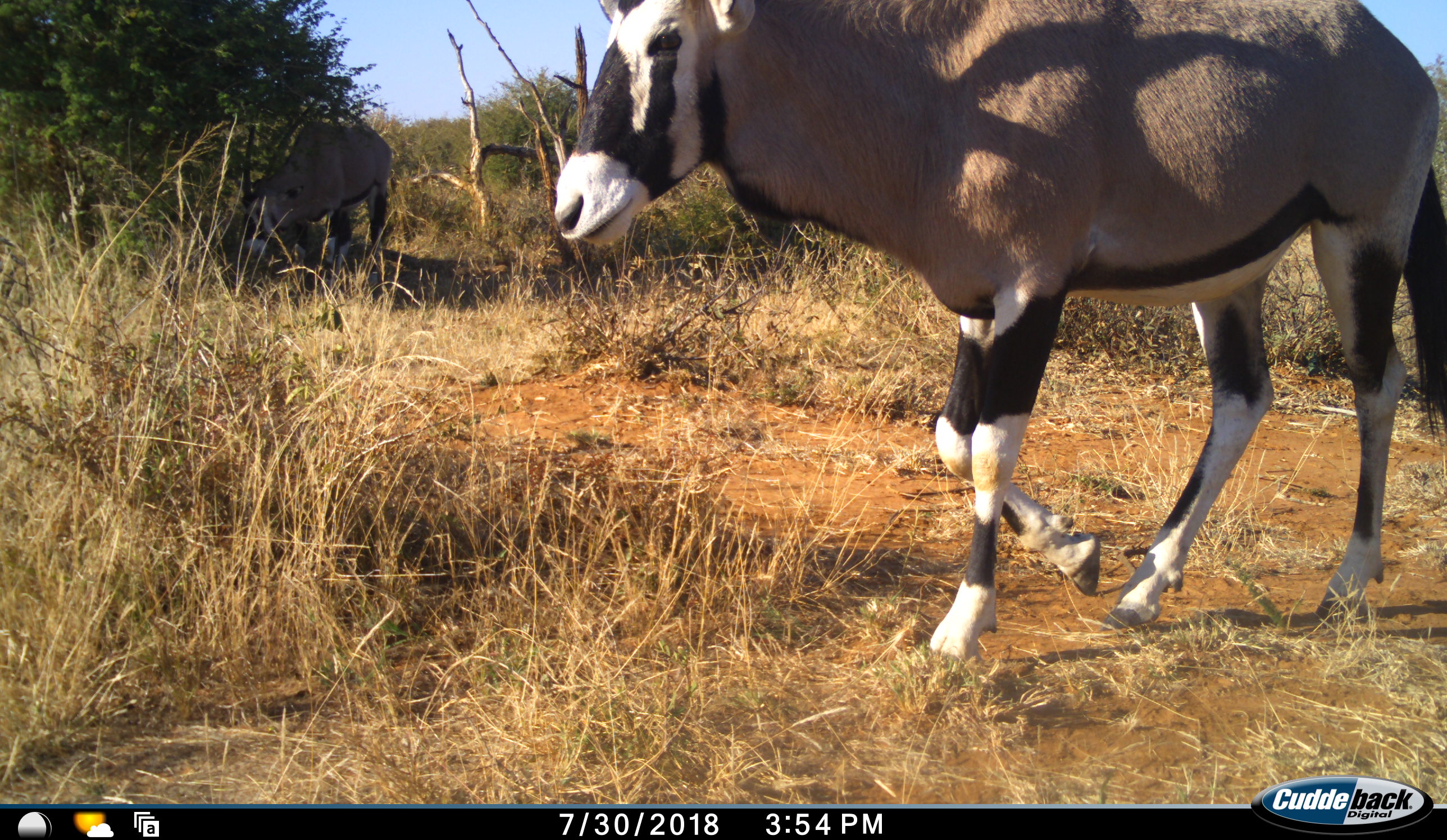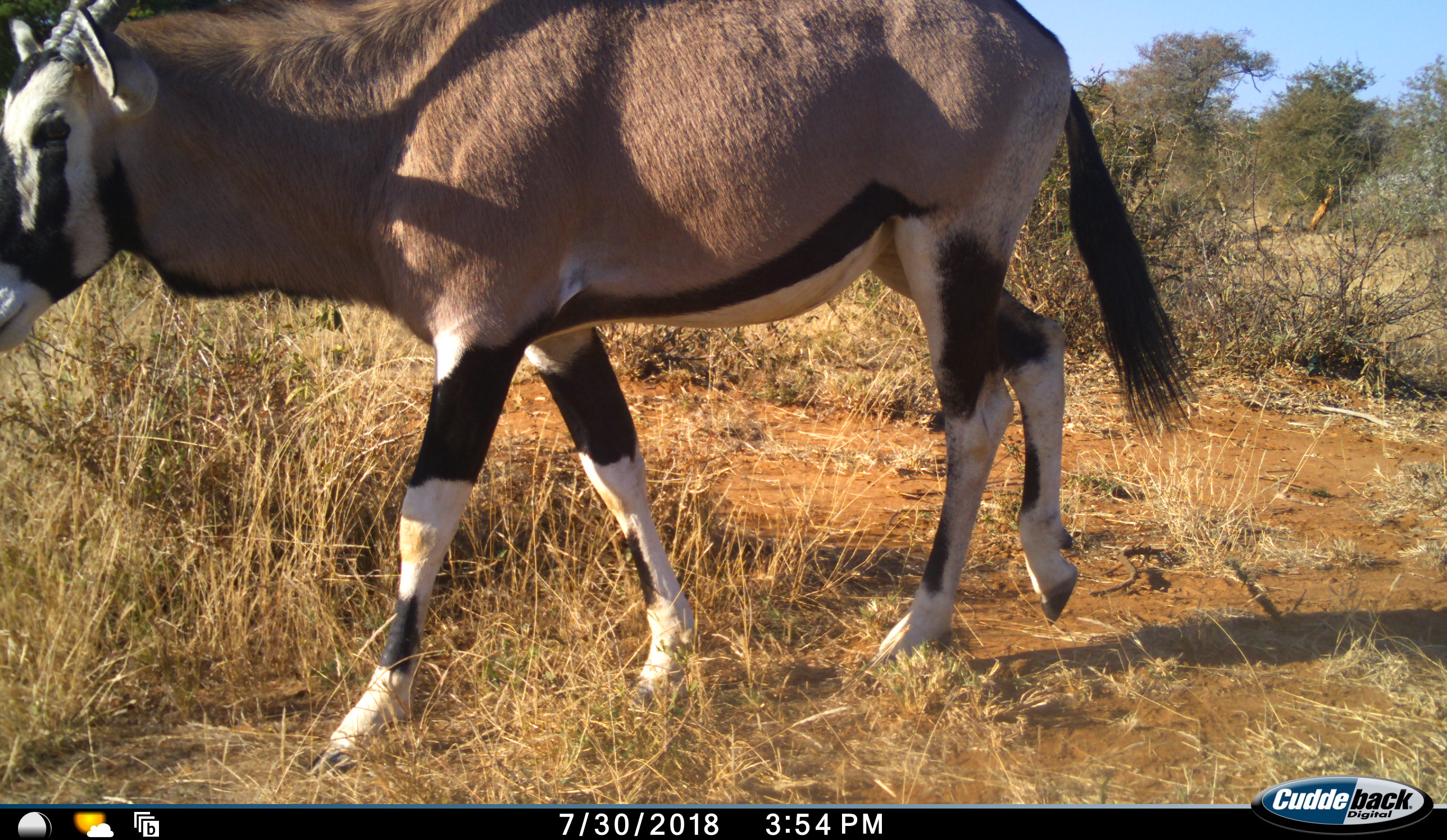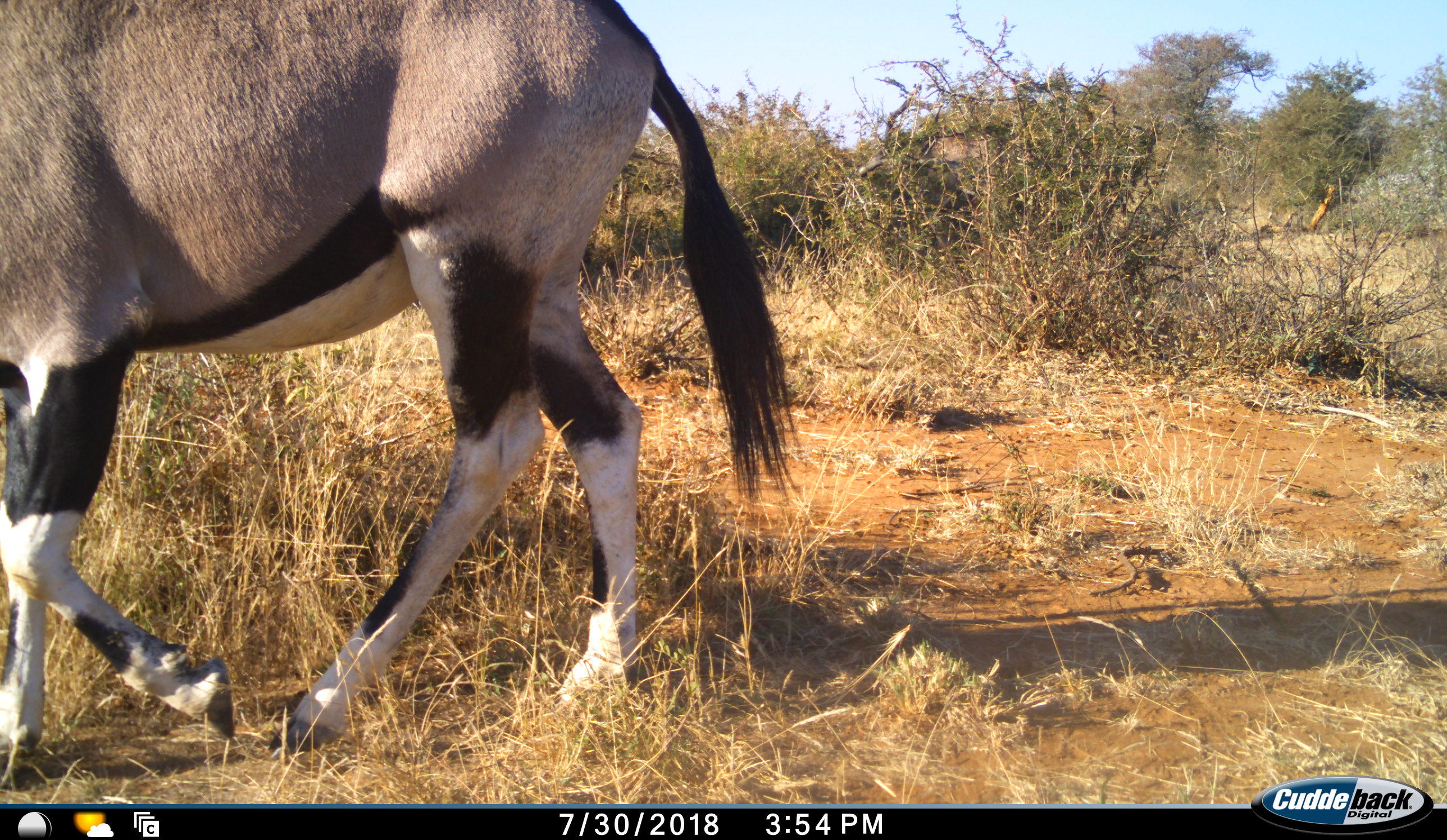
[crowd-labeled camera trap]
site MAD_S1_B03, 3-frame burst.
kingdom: Animalia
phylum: Chordata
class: Mammalia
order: Artiodactyla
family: Bovidae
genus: Oryx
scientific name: Oryx gazella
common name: gemsbok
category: oryx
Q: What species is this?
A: Oryx (gemsbok) (Oryx gazella).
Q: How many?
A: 2.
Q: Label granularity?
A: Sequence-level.